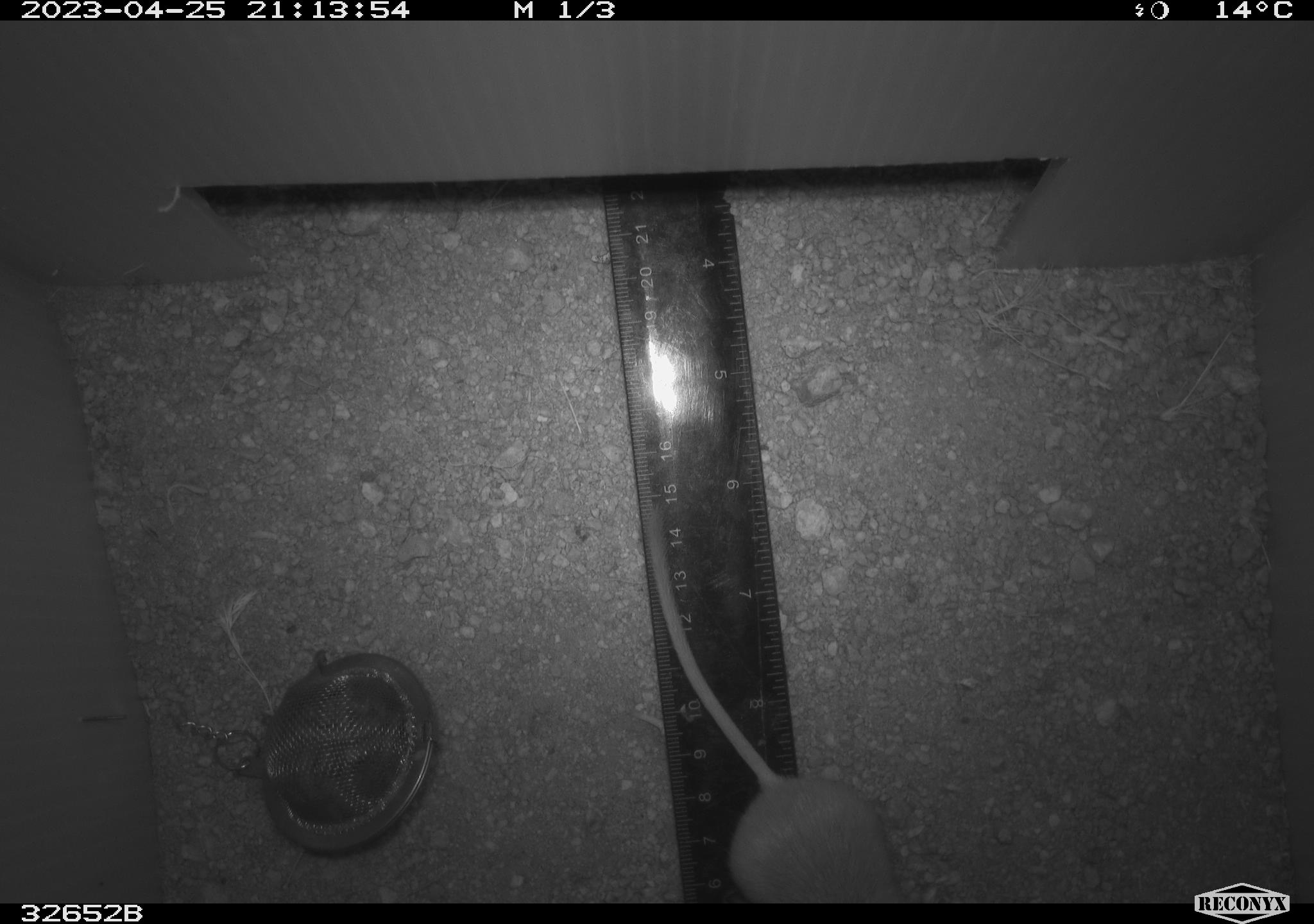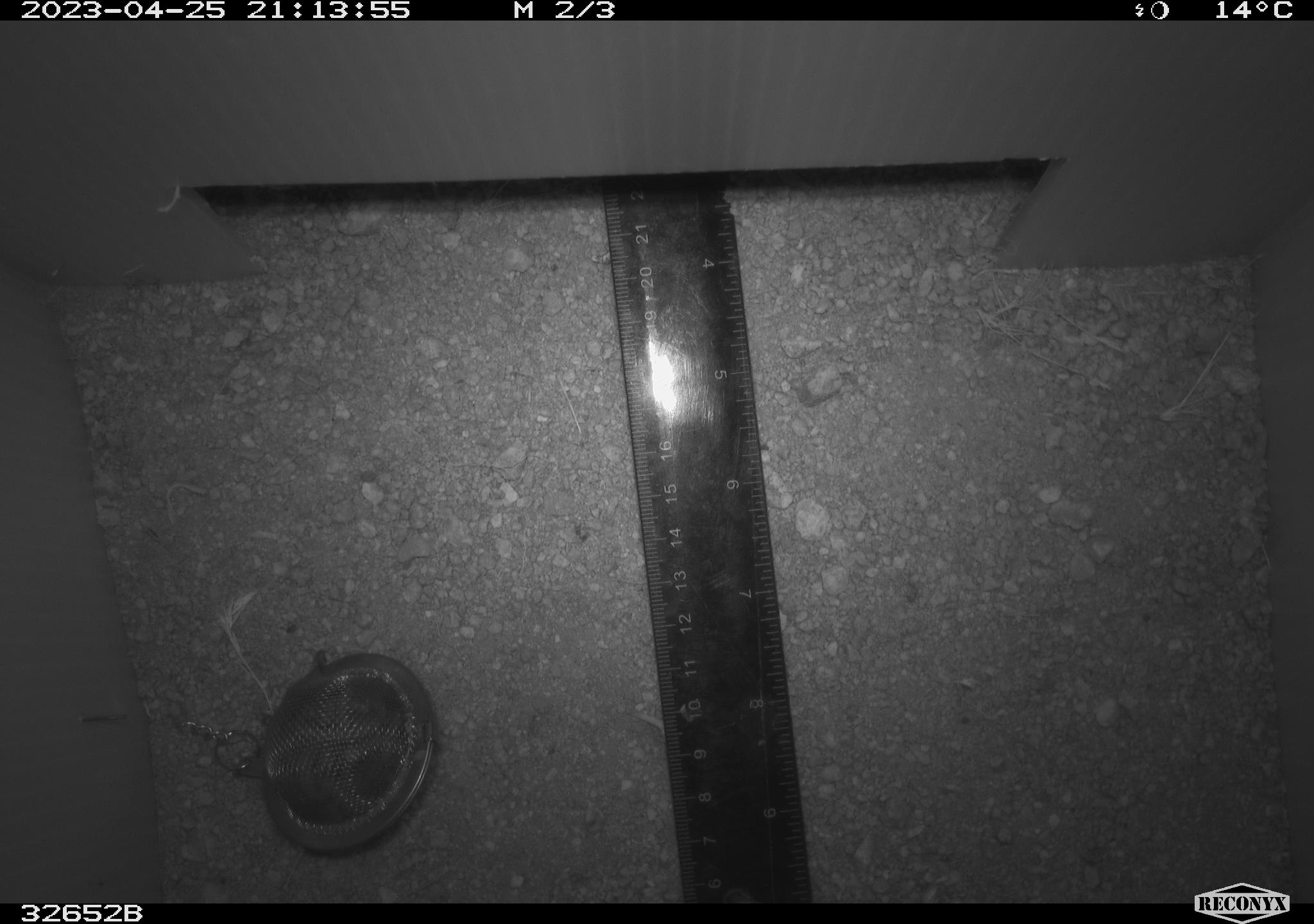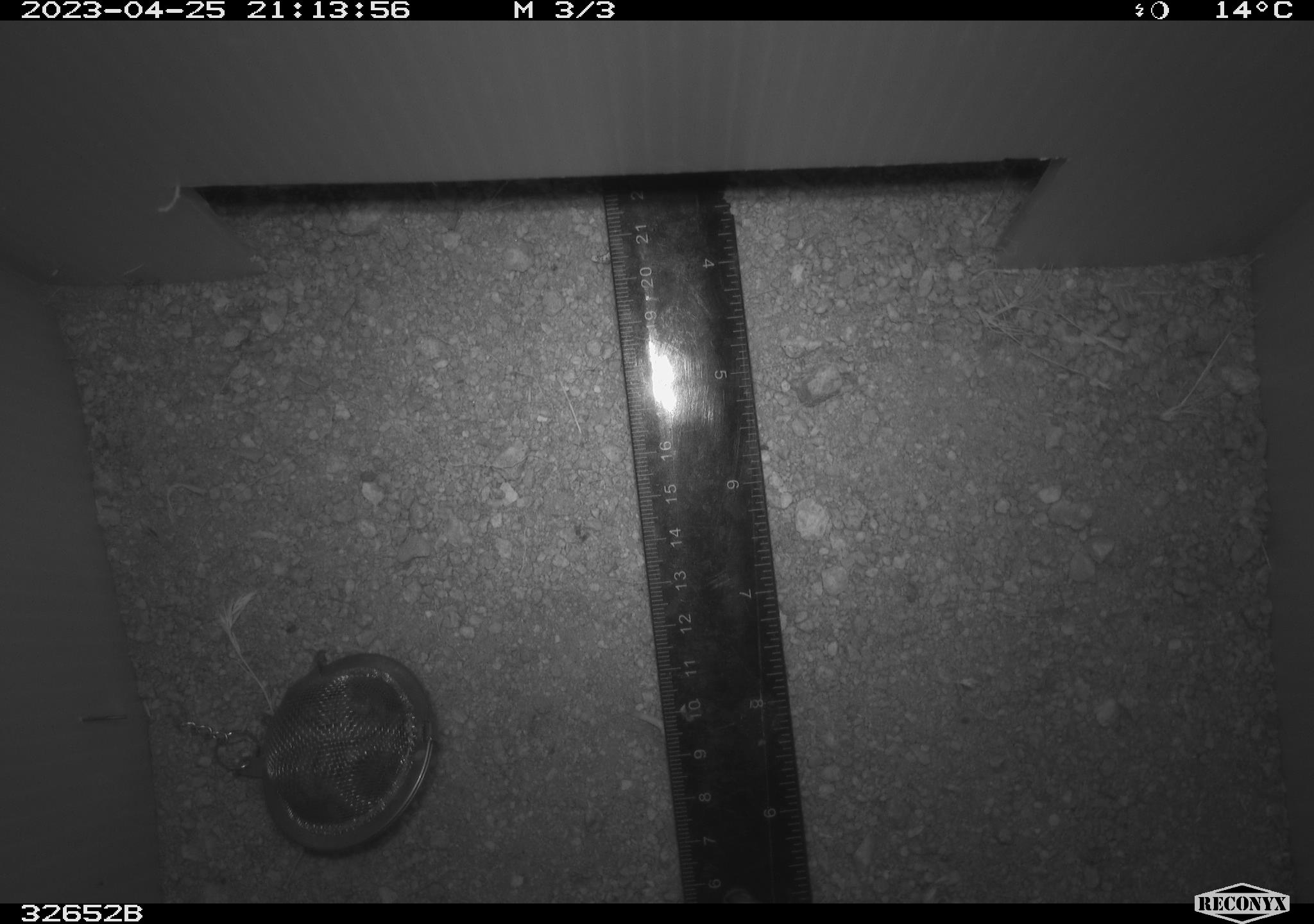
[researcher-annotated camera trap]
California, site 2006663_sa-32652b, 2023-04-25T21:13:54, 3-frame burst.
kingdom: Animalia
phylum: Chordata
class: Mammalia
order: Rodentia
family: Heteromyidae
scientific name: Heteromyidae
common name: kangaroo rats and pocket mice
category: heteromyidae family